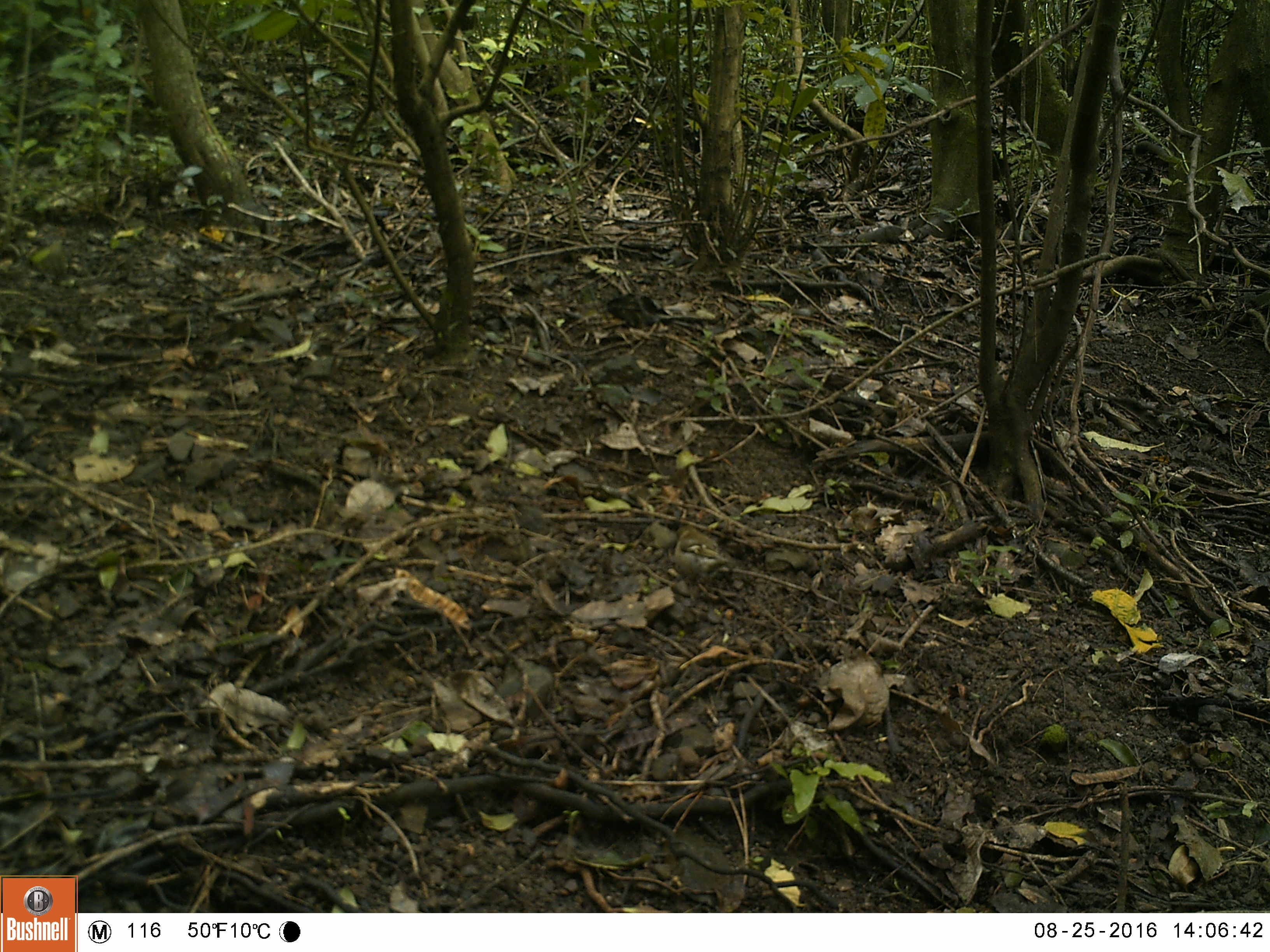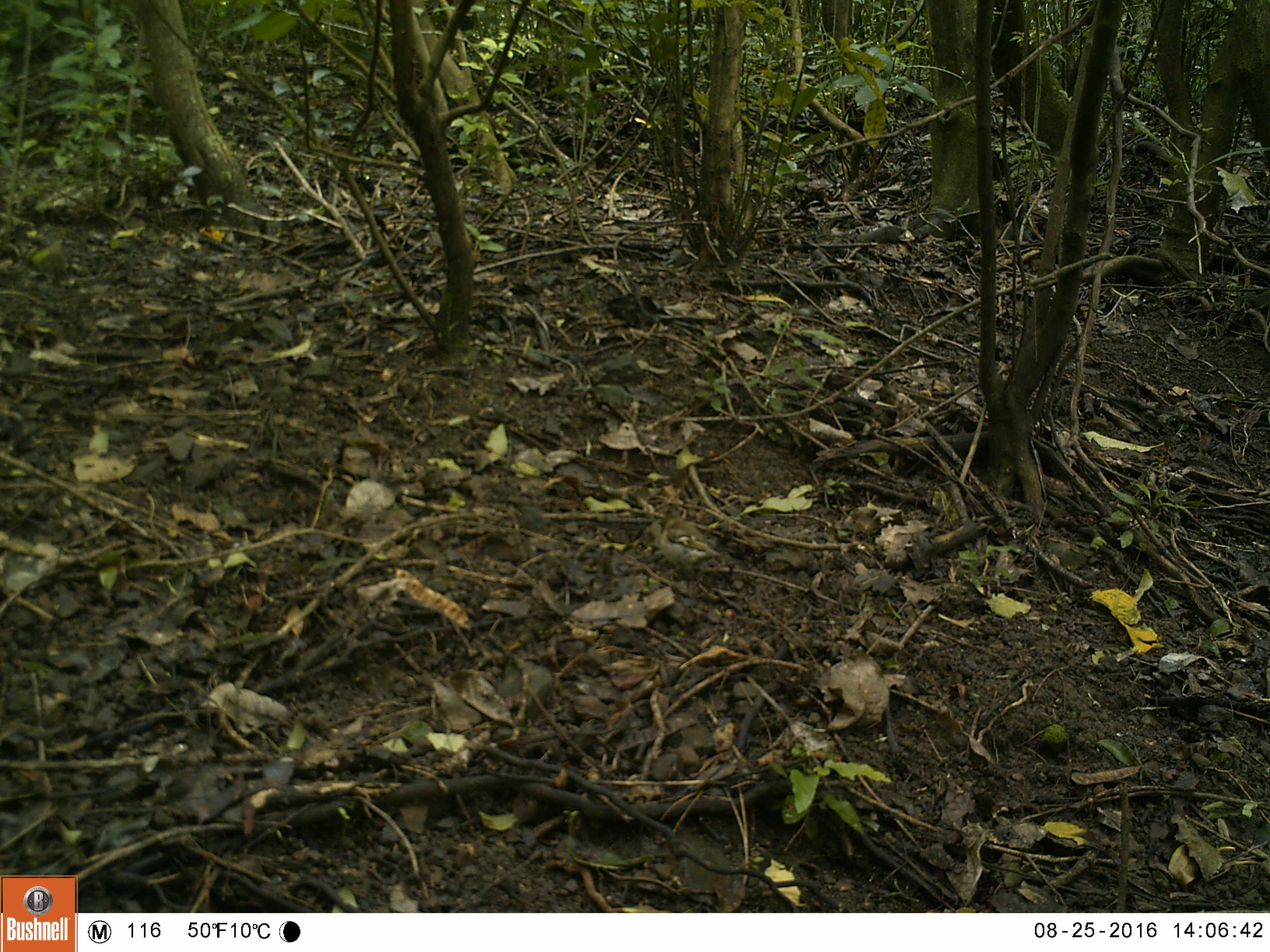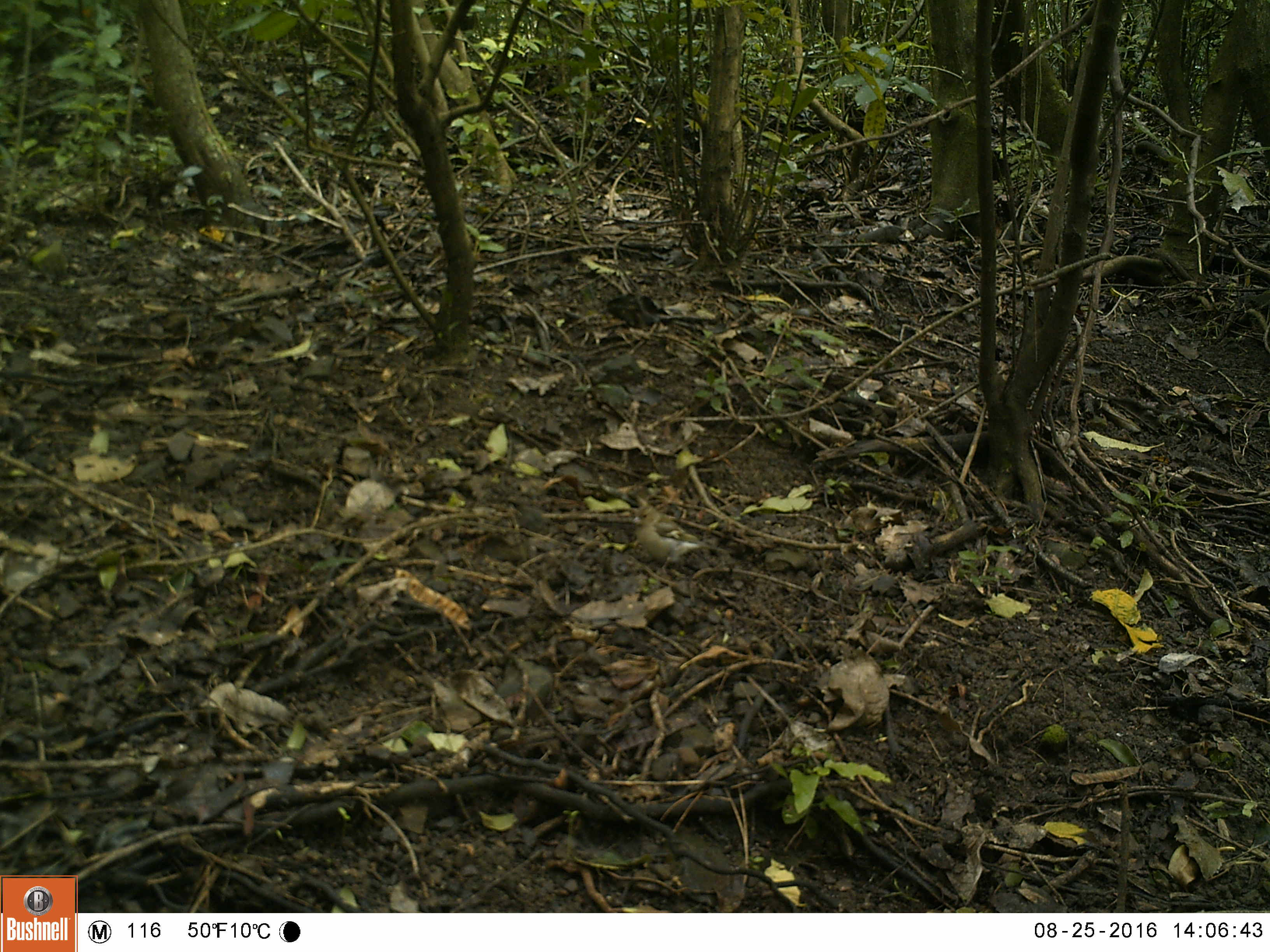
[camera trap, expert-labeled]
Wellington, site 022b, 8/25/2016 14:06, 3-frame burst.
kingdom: Animalia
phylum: Chordata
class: Aves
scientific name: Aves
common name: bird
Bird (Aves).